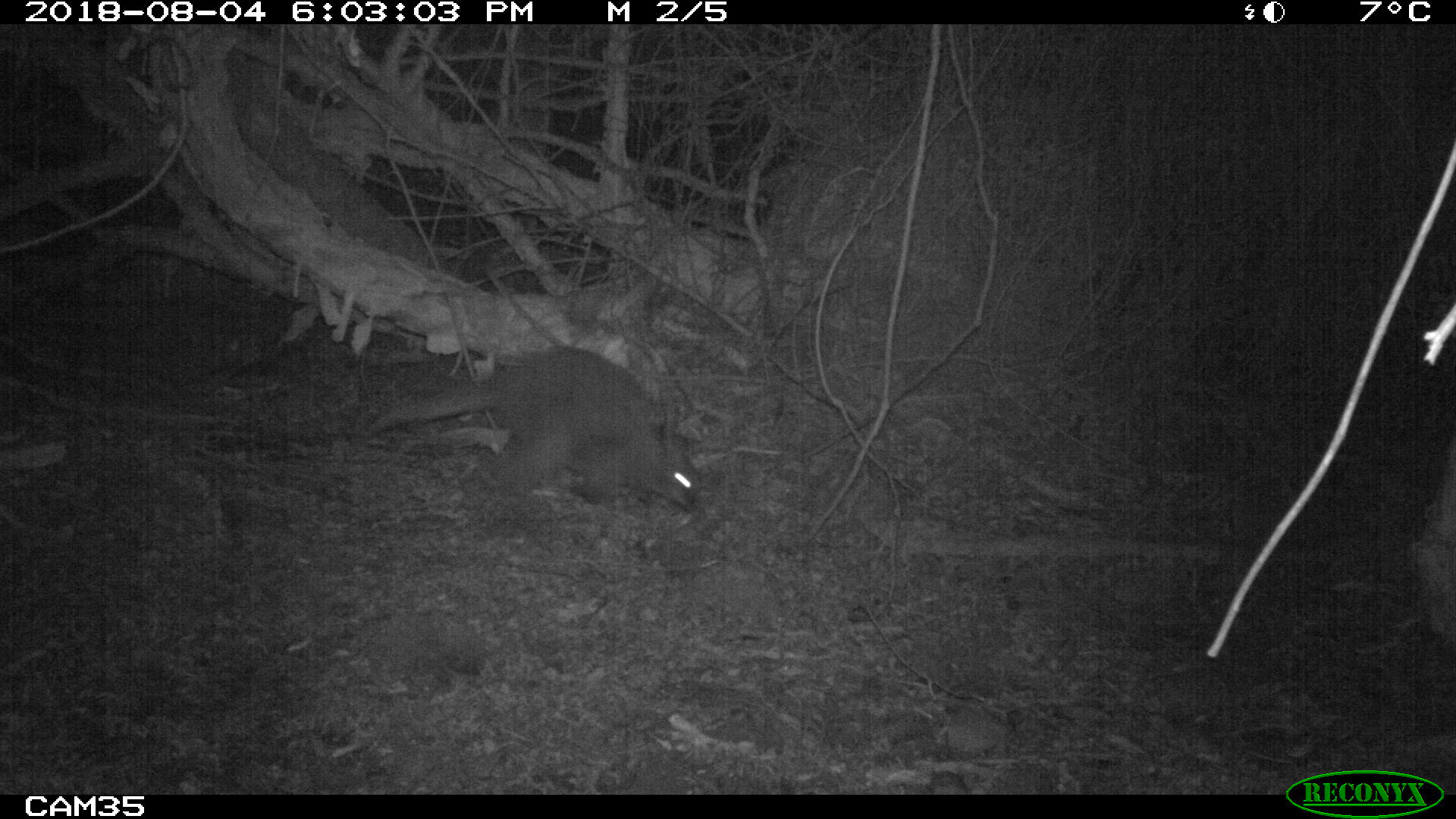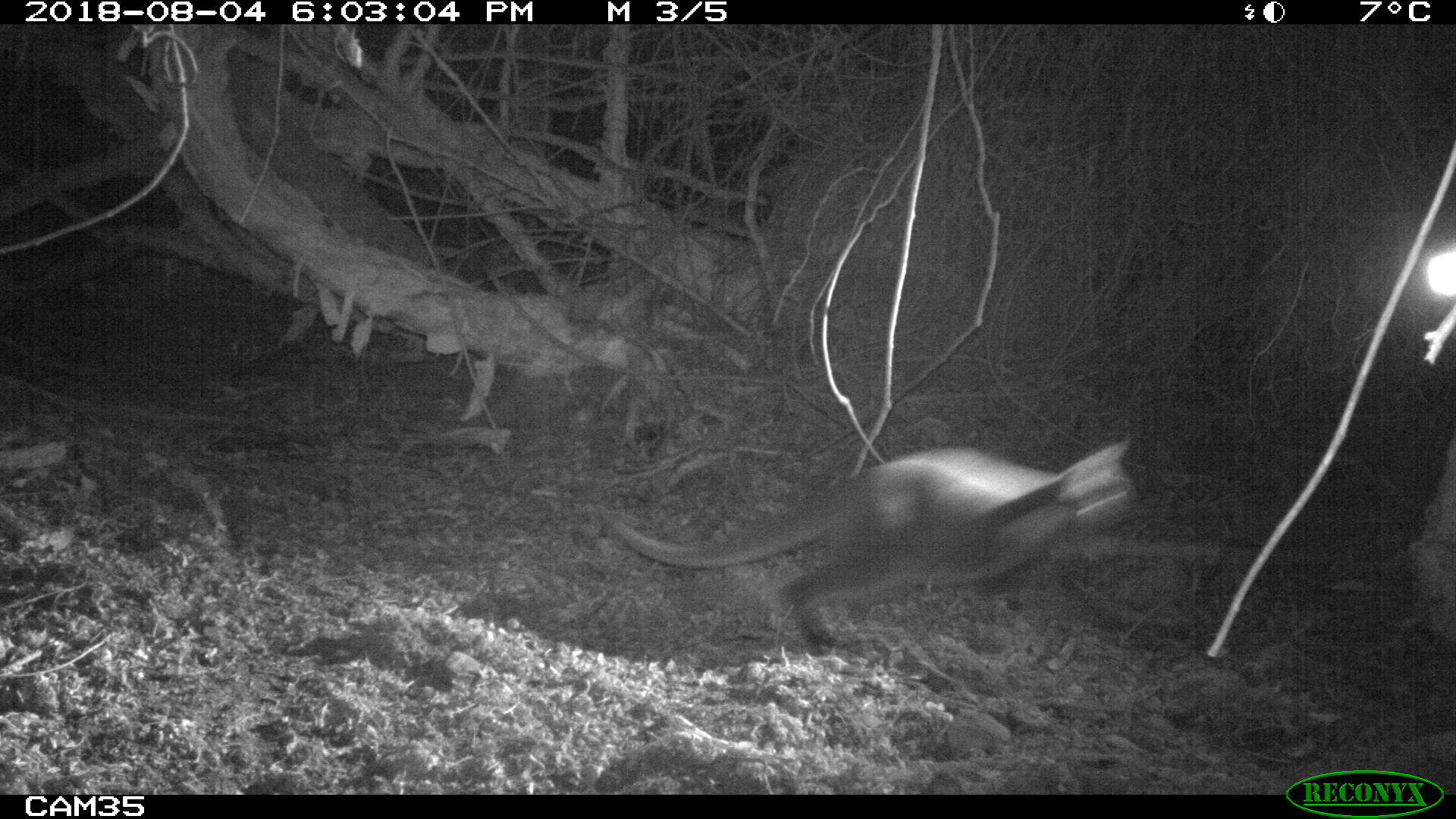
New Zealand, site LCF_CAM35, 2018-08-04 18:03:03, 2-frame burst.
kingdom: Animalia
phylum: Chordata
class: Mammalia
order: Diprotodontia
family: Macropodidae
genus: Notamacropus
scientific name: Notamacropus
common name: wallaby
Wallaby (Notamacropus).